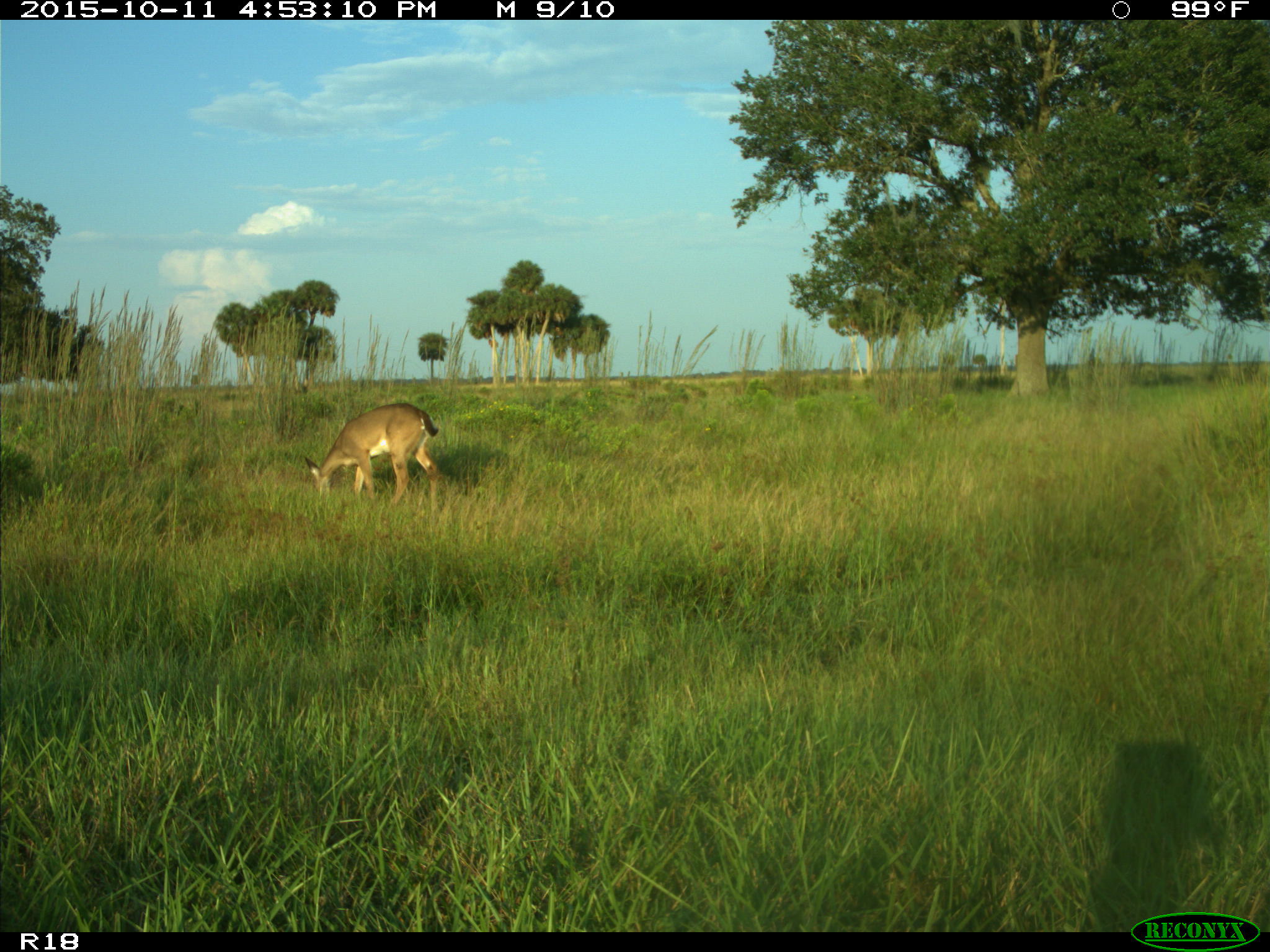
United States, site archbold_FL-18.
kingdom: Animalia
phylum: Chordata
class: Mammalia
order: Artiodactyla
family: Cervidae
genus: Odocoileus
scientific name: Odocoileus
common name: deer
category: unidentified deer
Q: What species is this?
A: Unidentified deer (deer) (Odocoileus).